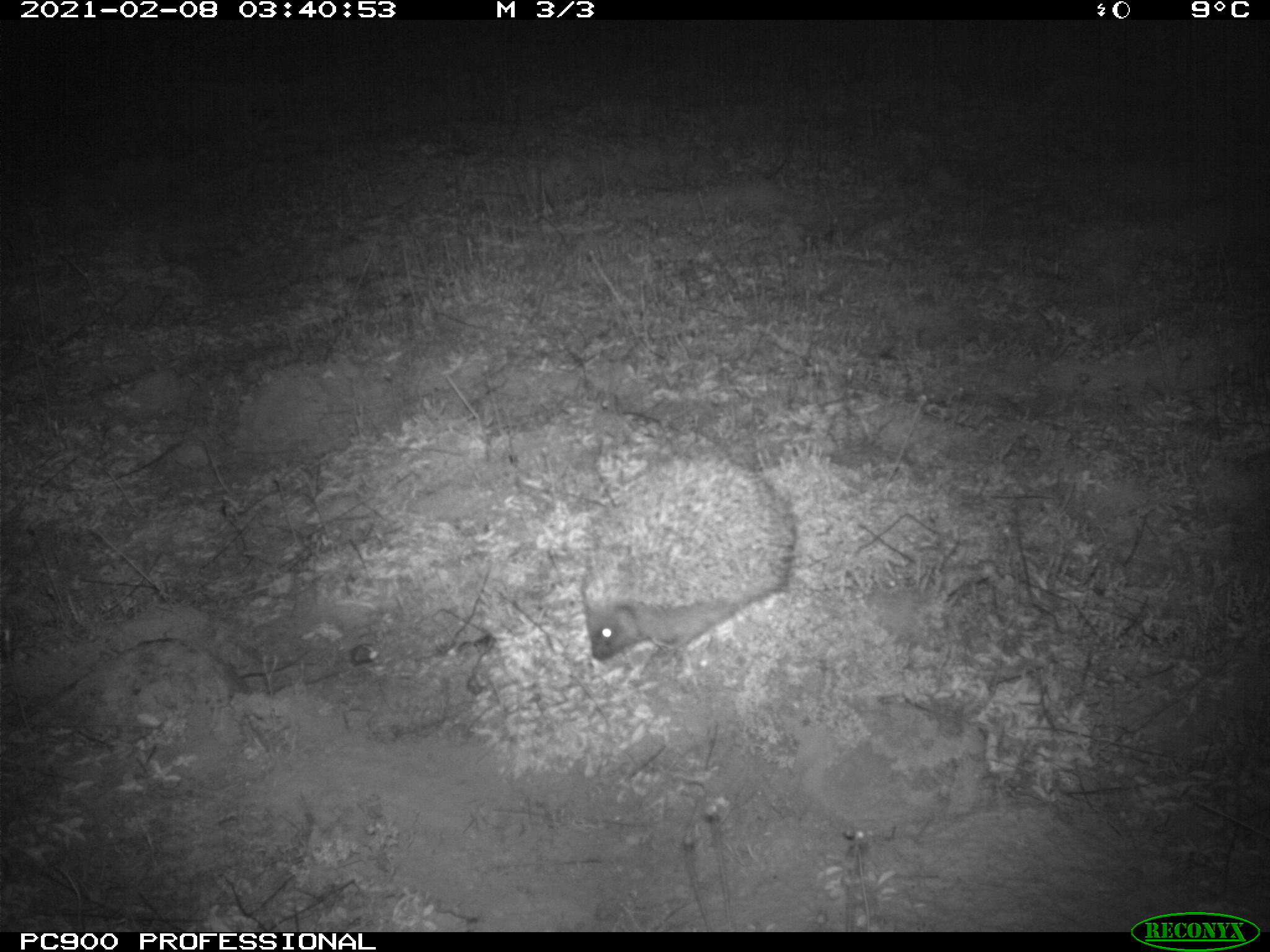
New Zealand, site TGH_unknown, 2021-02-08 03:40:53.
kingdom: Animalia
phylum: Chordata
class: Mammalia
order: Eulipotyphla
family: Erinaceidae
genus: Erinaceus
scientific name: Erinaceus europaeus europaeus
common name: european hedgehog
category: hedgehog